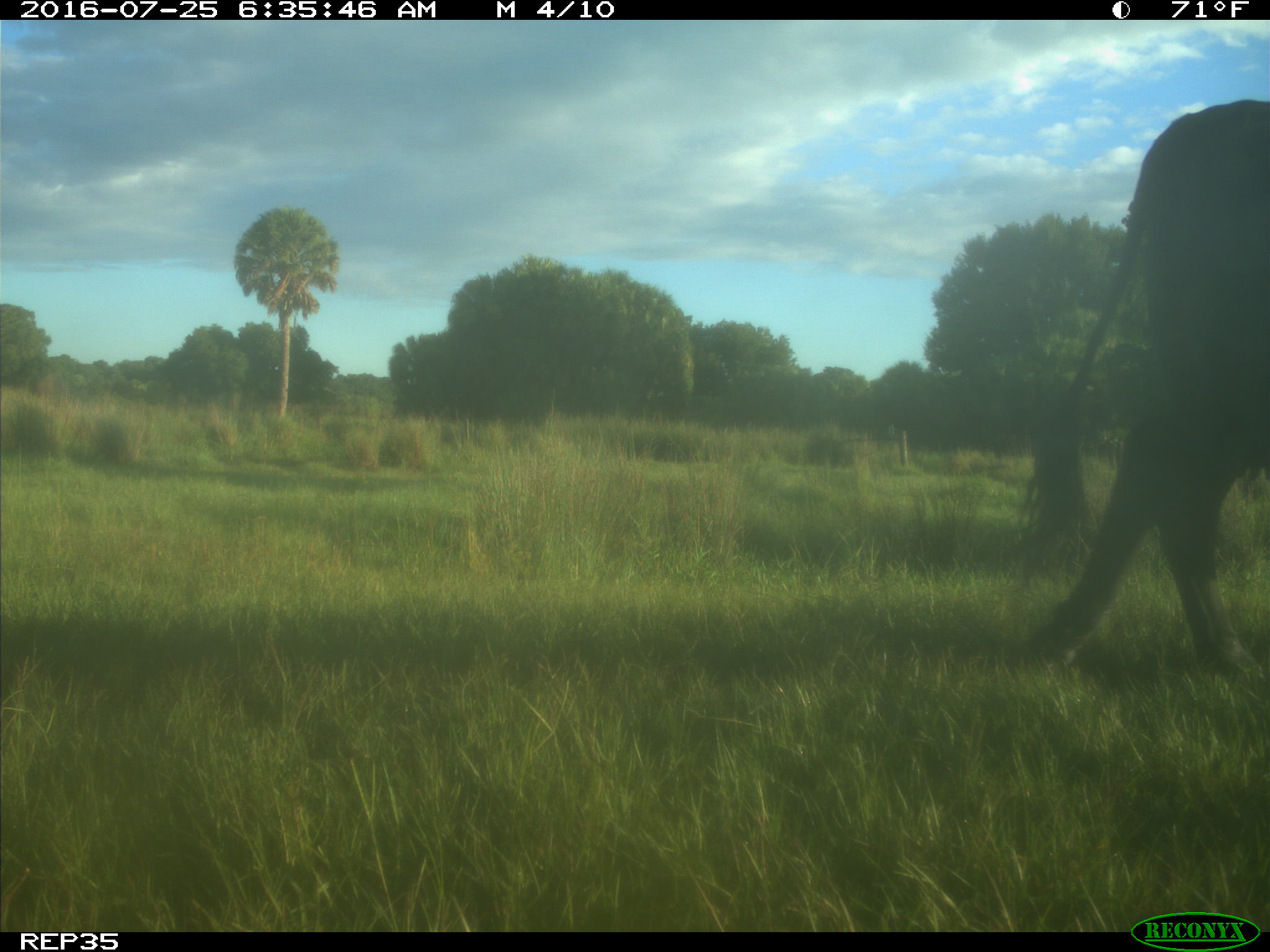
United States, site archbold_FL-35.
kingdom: Animalia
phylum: Chordata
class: Mammalia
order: Artiodactyla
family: Bovidae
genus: Bos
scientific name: Bos taurus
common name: domestic cow